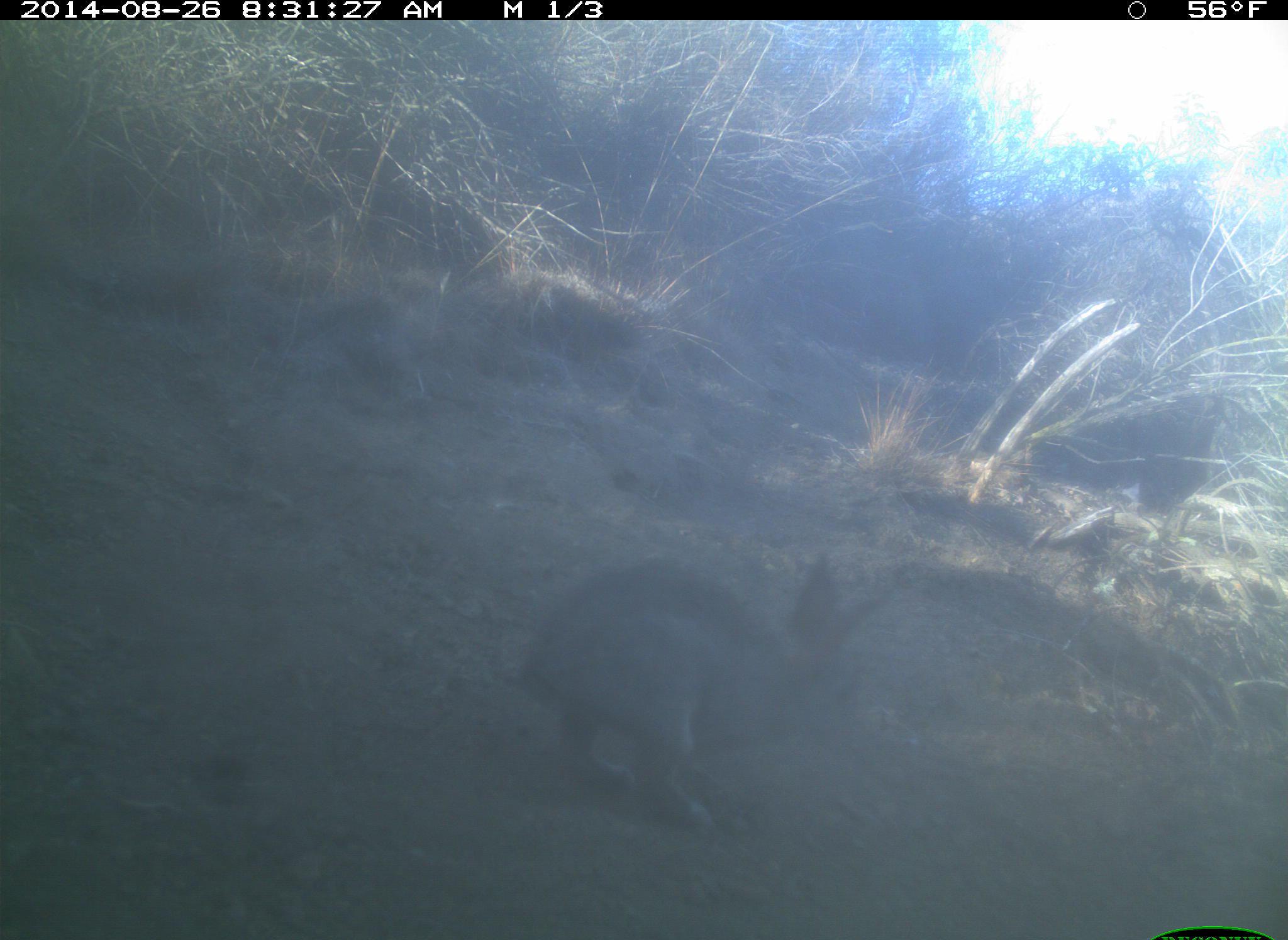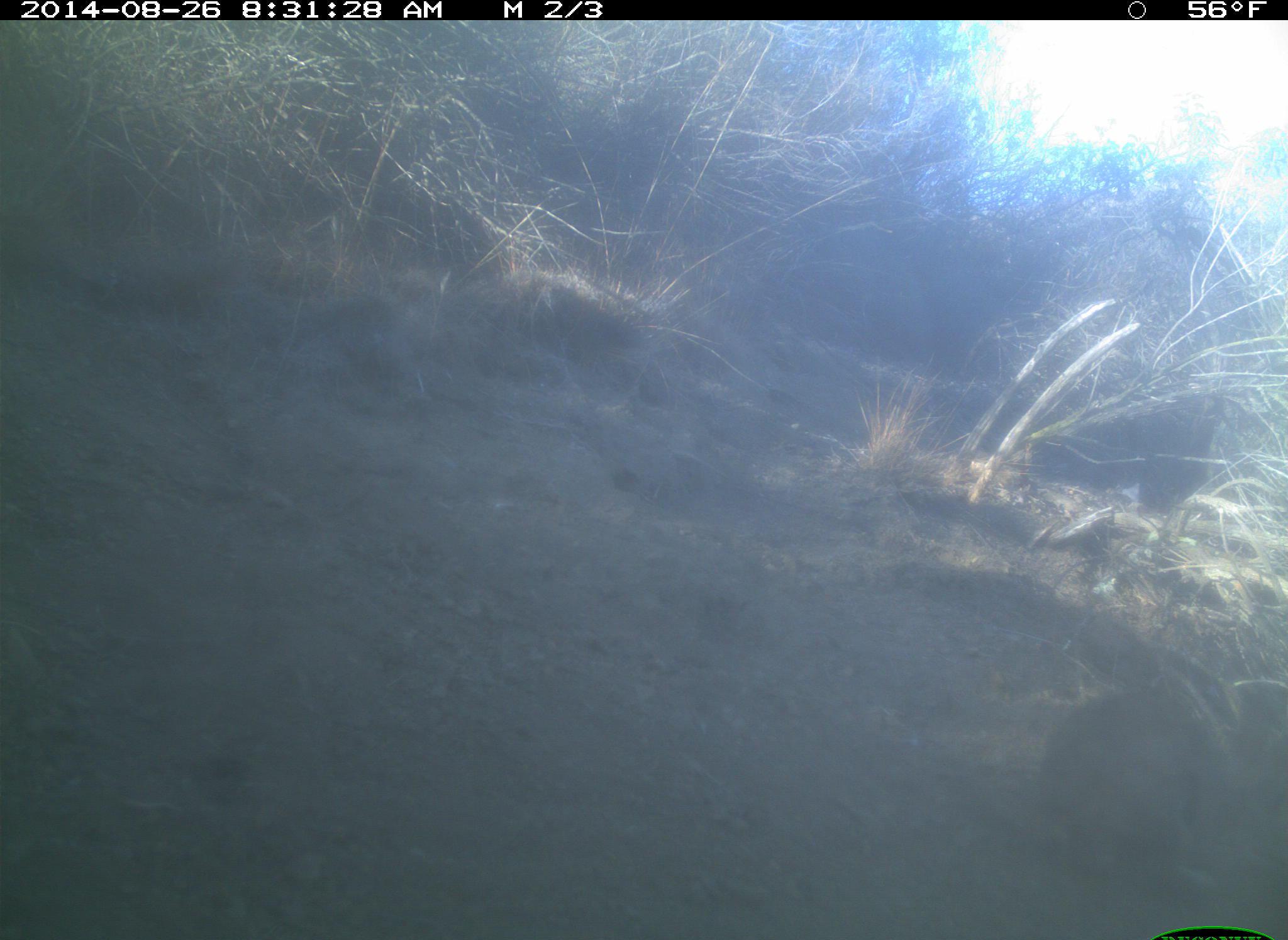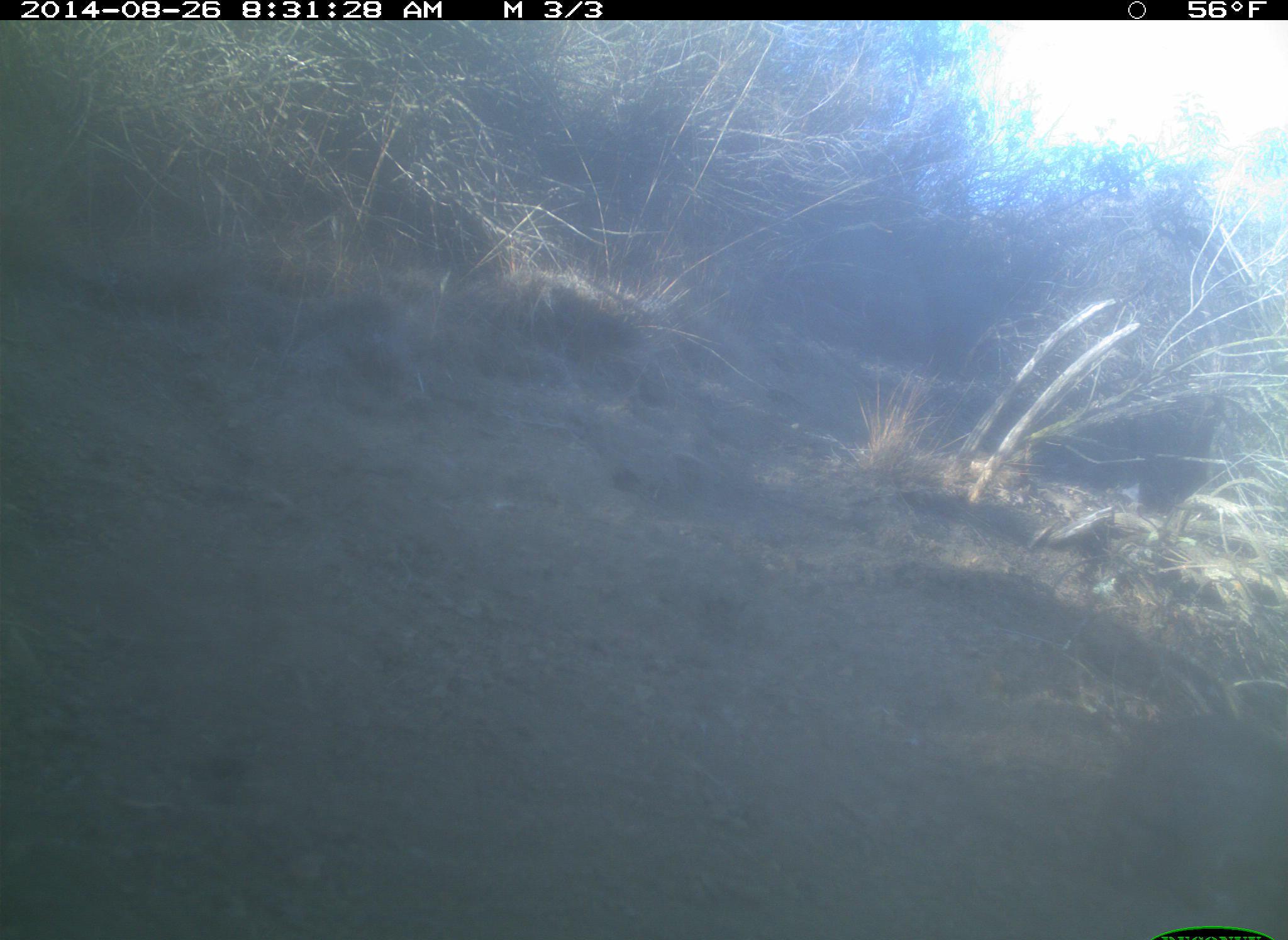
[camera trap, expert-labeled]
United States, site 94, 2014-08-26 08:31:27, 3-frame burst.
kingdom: Animalia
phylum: Chordata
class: Mammalia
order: Lagomorpha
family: Leporidae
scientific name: Leporidae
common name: rabbits and hares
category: rabbit